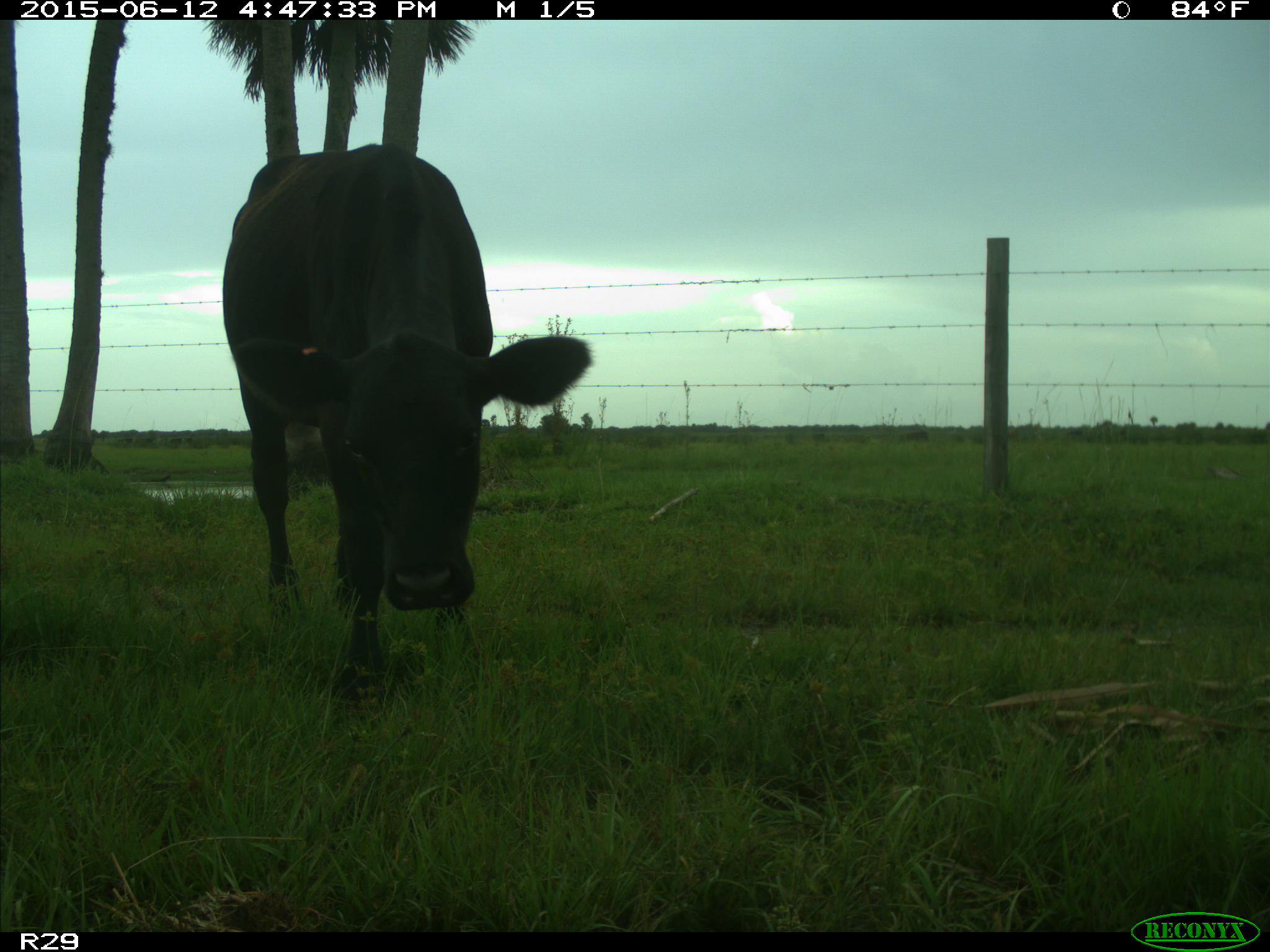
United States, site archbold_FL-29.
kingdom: Animalia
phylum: Chordata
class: Mammalia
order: Artiodactyla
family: Bovidae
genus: Bos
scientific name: Bos taurus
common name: domestic cow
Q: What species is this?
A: Bos taurus (domestic cow).